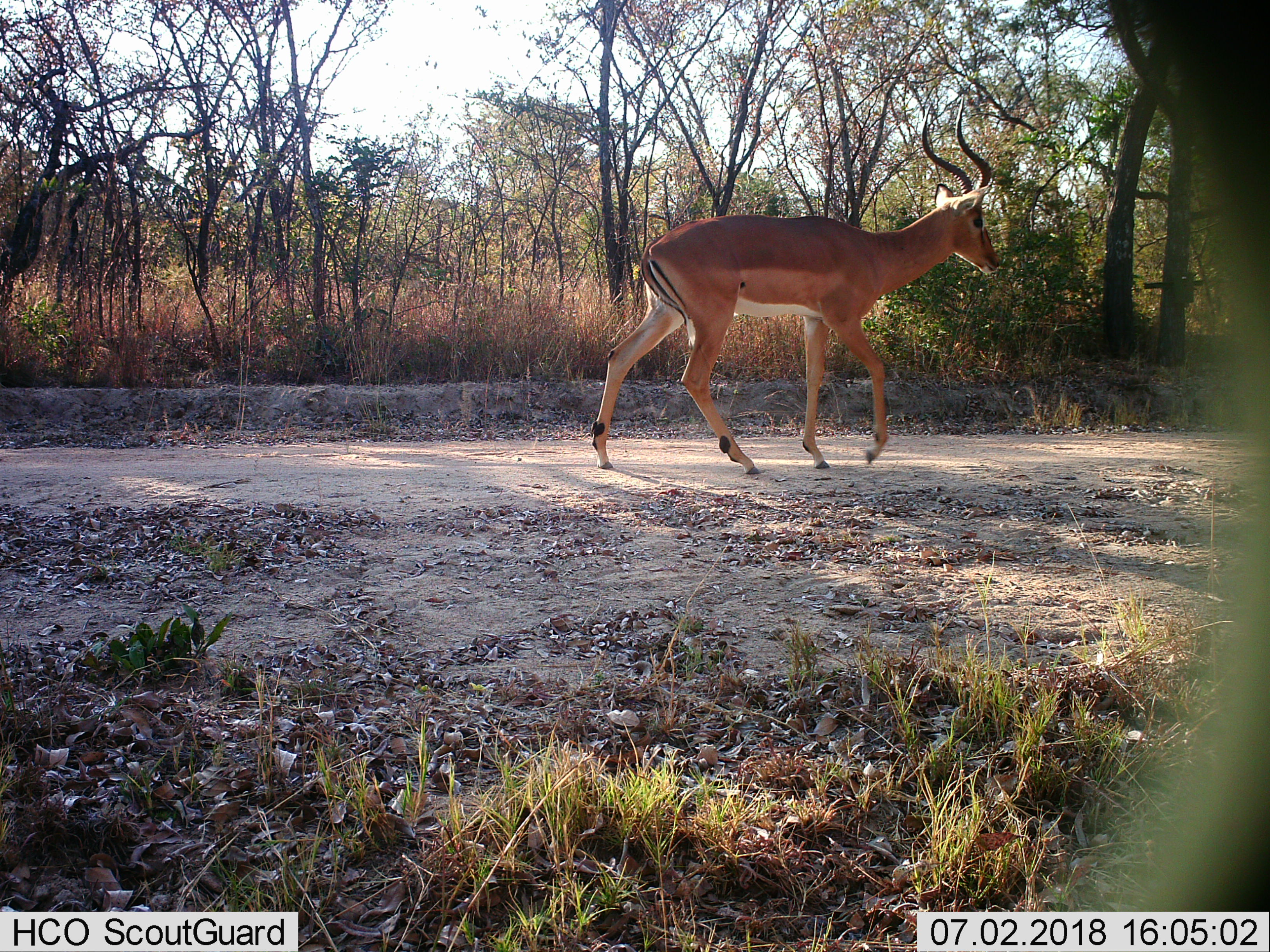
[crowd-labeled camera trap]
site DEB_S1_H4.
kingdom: Animalia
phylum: Chordata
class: Mammalia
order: Artiodactyla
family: Bovidae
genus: Aepyceros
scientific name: Aepyceros melampus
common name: impala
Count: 1.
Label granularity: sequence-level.